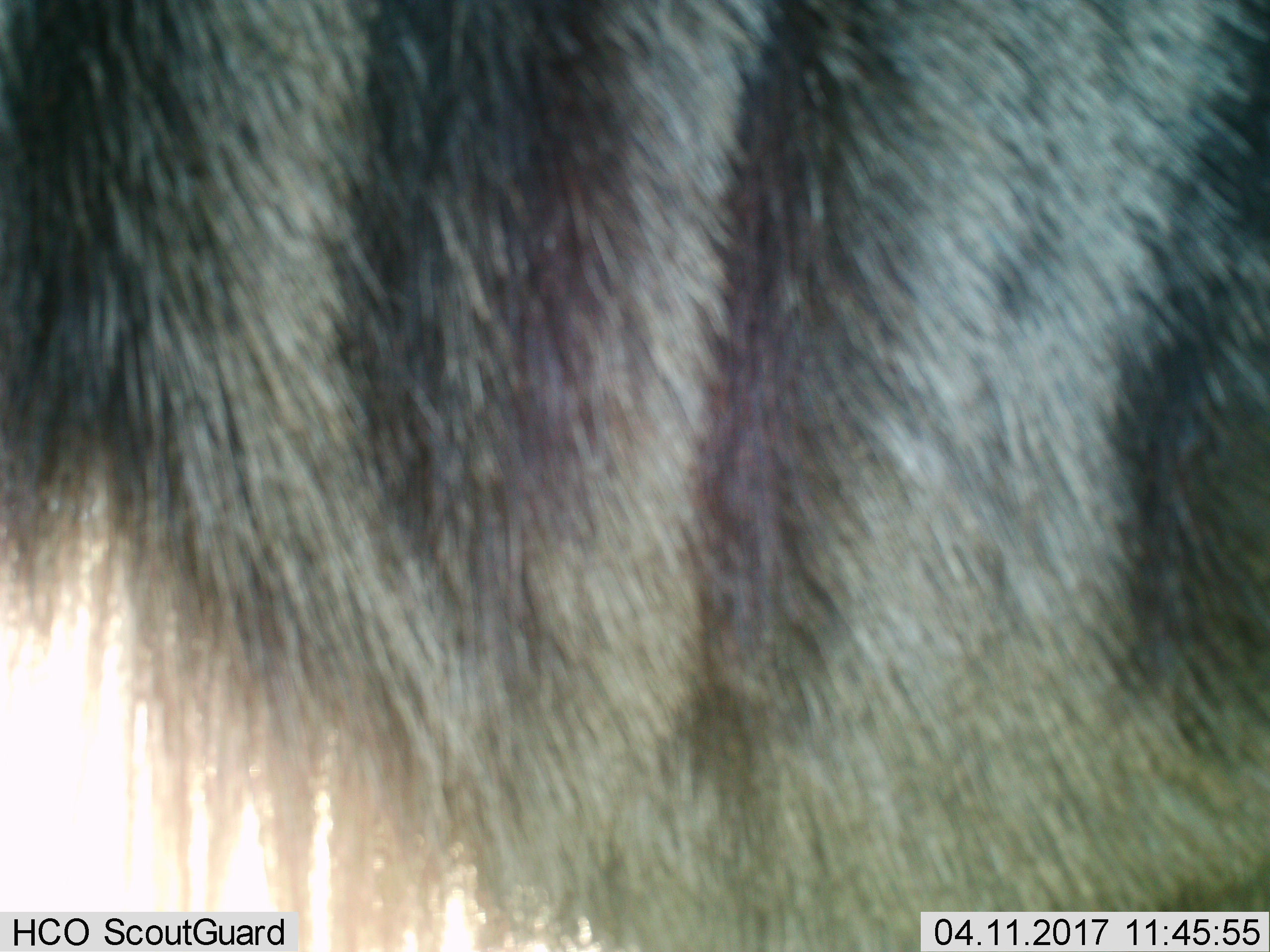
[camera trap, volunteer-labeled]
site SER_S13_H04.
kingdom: Animalia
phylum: Chordata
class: Mammalia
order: Artiodactyla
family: Bovidae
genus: Connochaetes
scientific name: Connochaetes taurinus taurinus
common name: blue wildebeest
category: wildebeestblue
Wildebeestblue (blue wildebeest) (Connochaetes taurinus taurinus), count 1. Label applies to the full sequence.